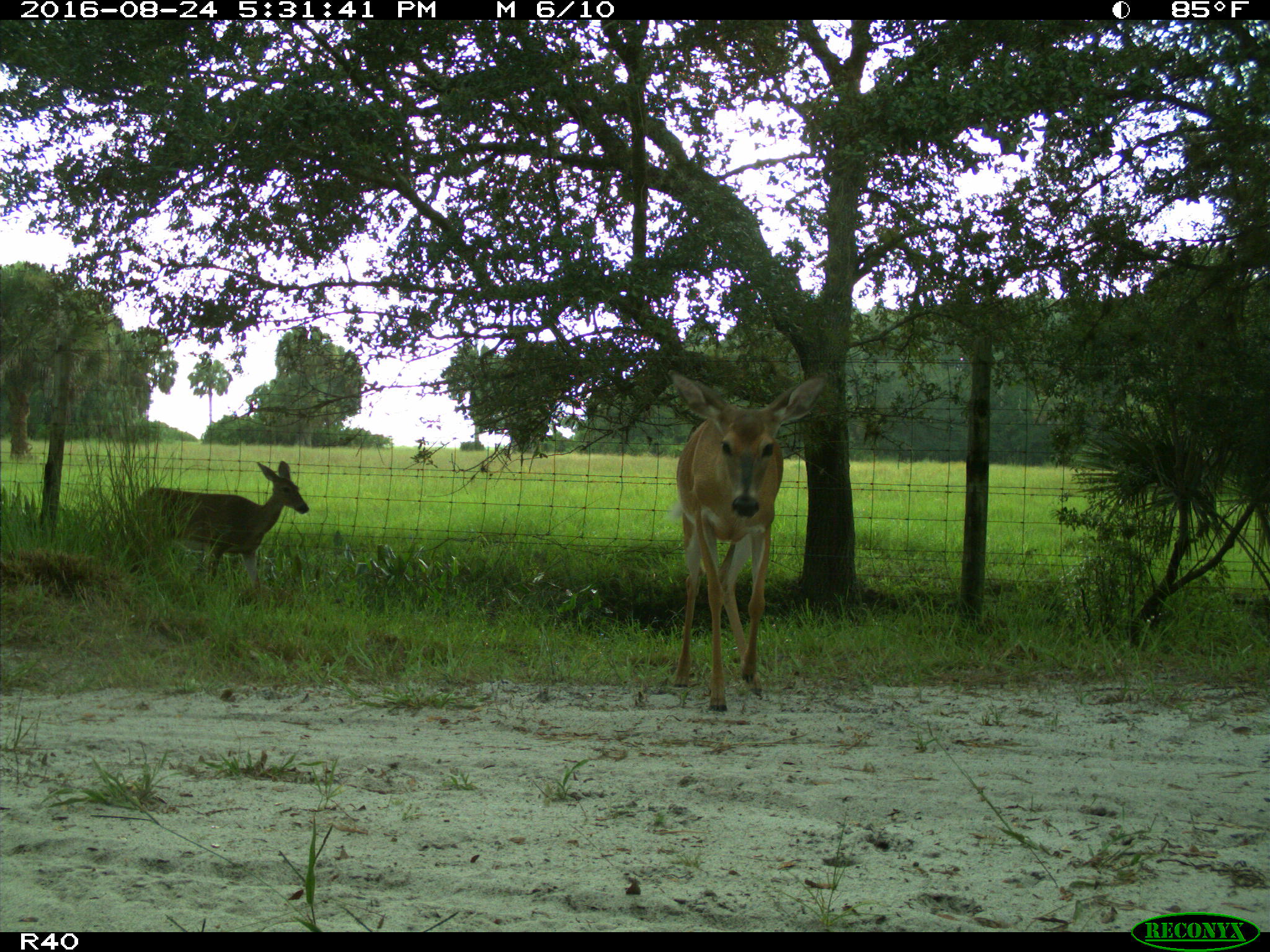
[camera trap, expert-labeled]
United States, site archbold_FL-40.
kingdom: Animalia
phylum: Chordata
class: Mammalia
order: Artiodactyla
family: Cervidae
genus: Odocoileus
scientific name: Odocoileus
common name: deer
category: unidentified deer